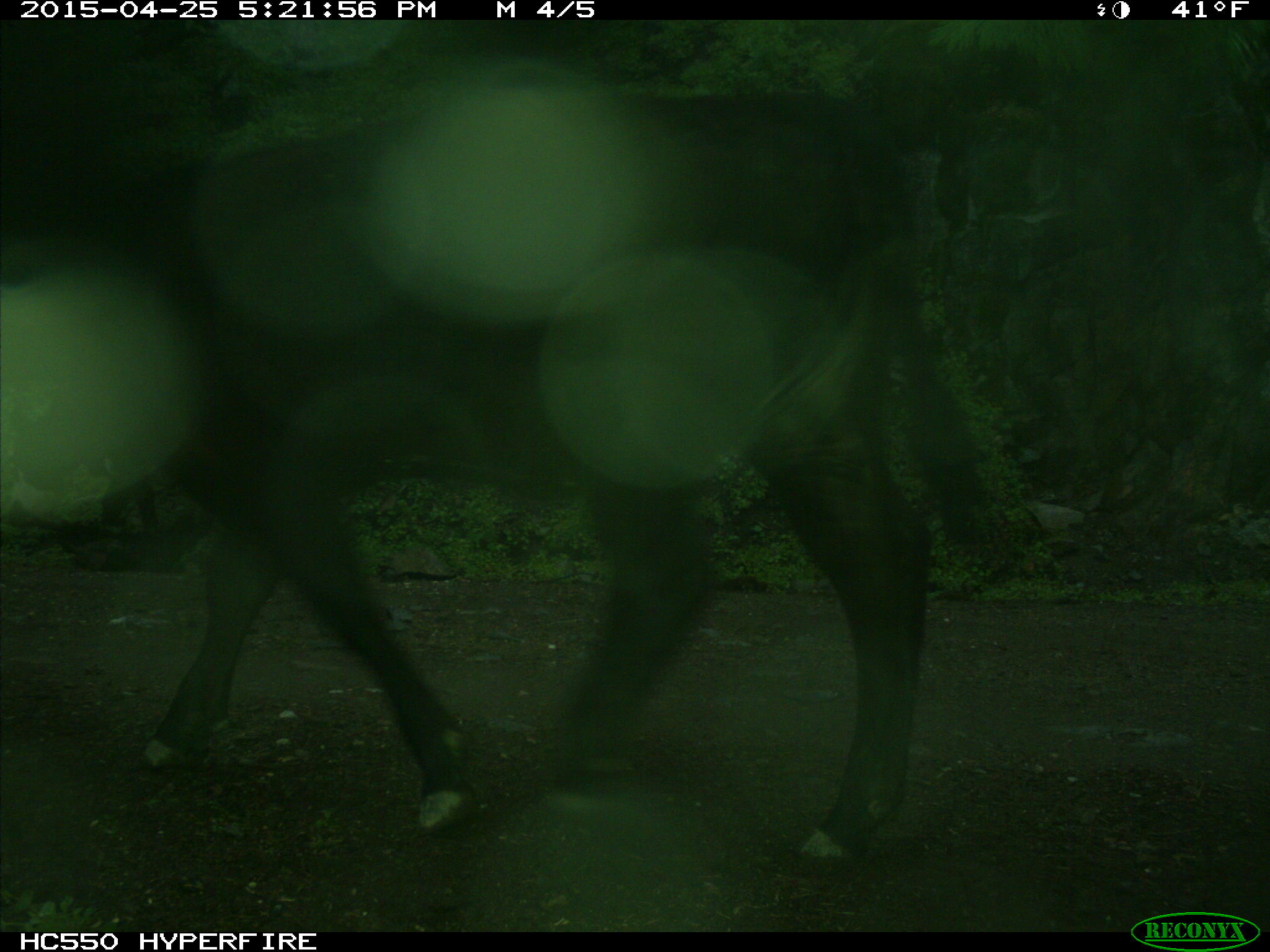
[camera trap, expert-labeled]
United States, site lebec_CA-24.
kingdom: Animalia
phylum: Chordata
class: Mammalia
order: Artiodactyla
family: Bovidae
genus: Bos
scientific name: Bos taurus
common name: domestic cow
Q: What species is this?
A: Bos taurus (domestic cow).